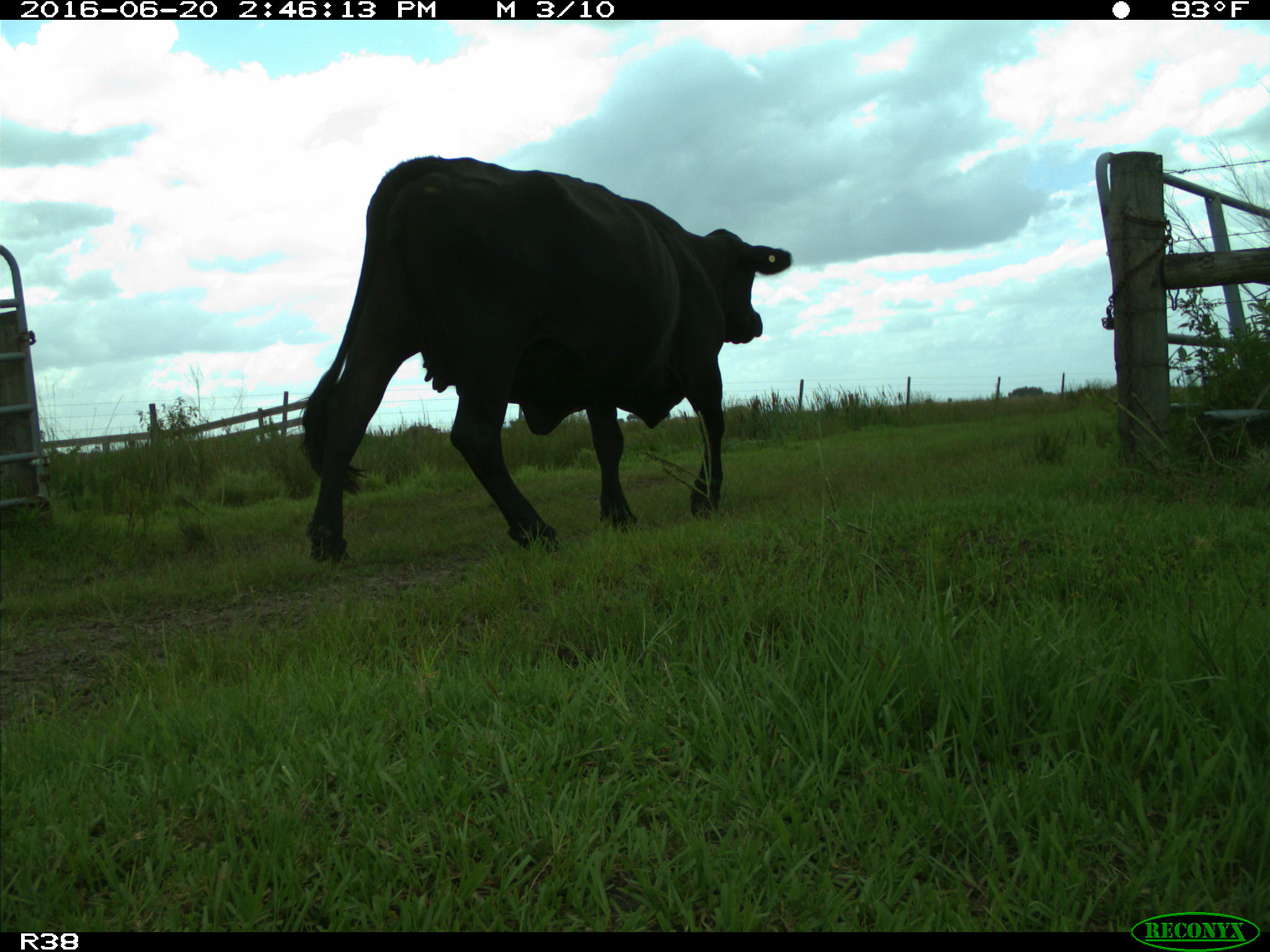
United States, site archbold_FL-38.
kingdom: Animalia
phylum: Chordata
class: Mammalia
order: Artiodactyla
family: Bovidae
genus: Bos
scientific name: Bos taurus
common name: domestic cow